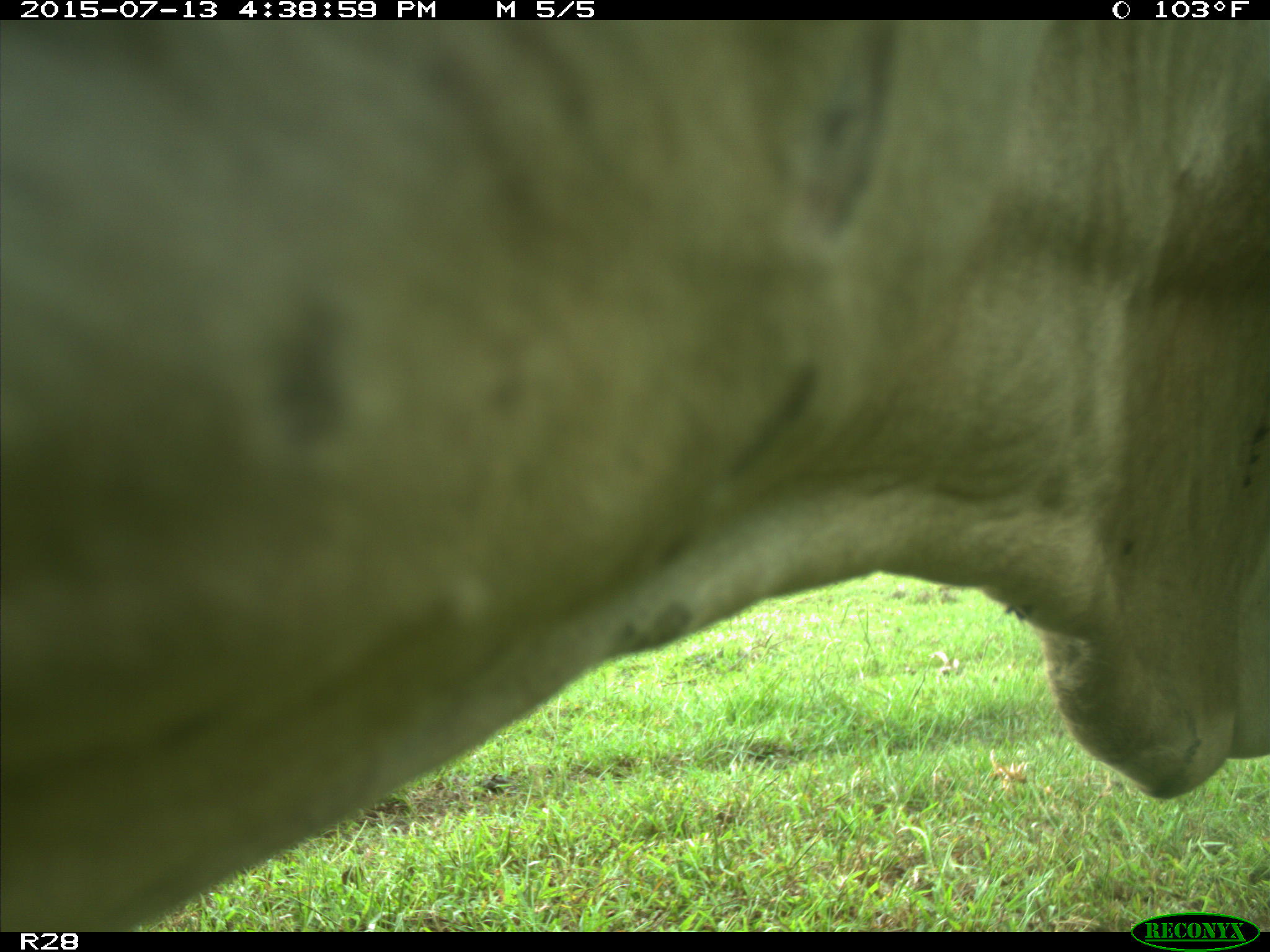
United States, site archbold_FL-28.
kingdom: Animalia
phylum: Chordata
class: Mammalia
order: Artiodactyla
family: Bovidae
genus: Bos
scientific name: Bos taurus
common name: domestic cow